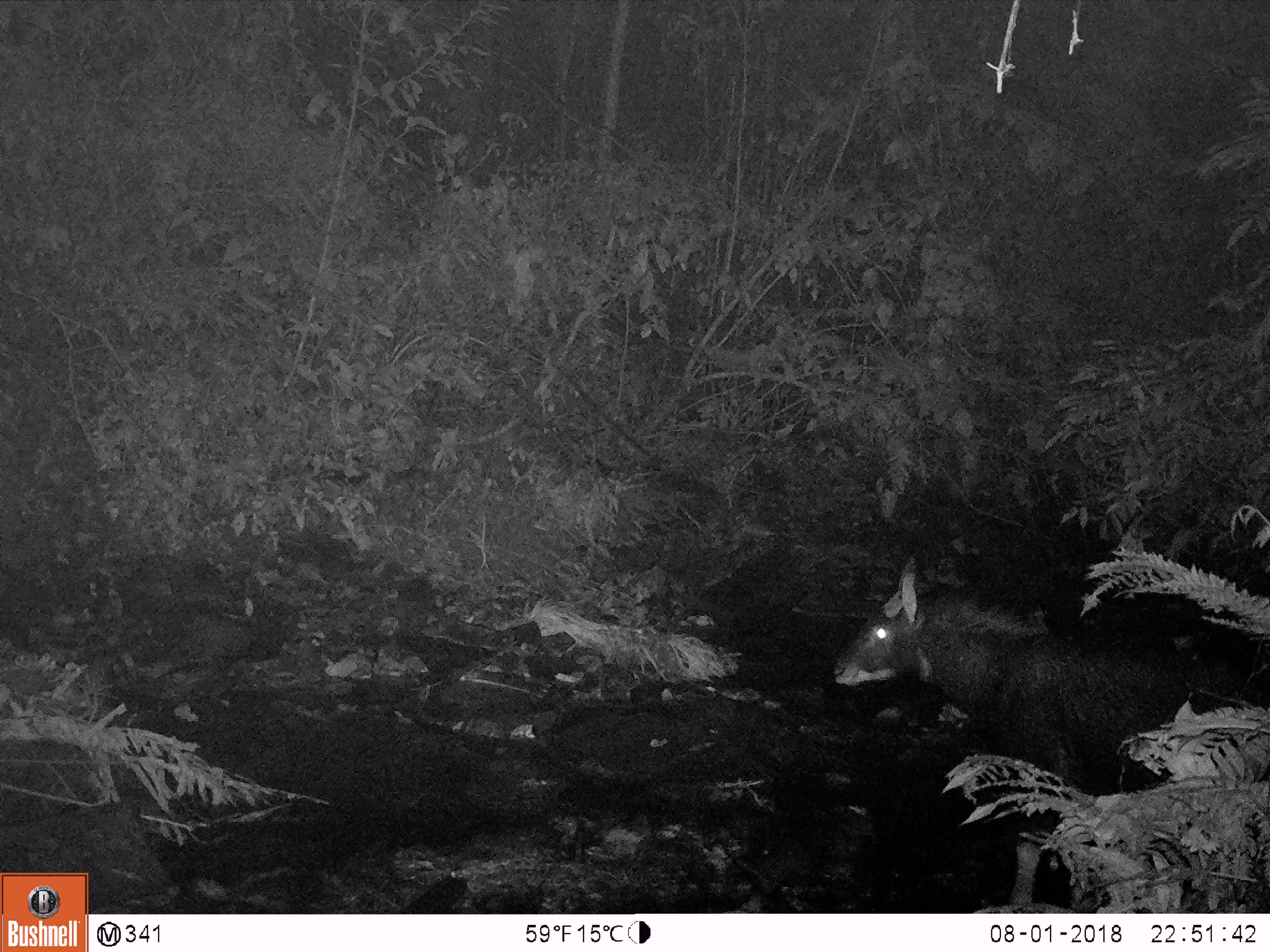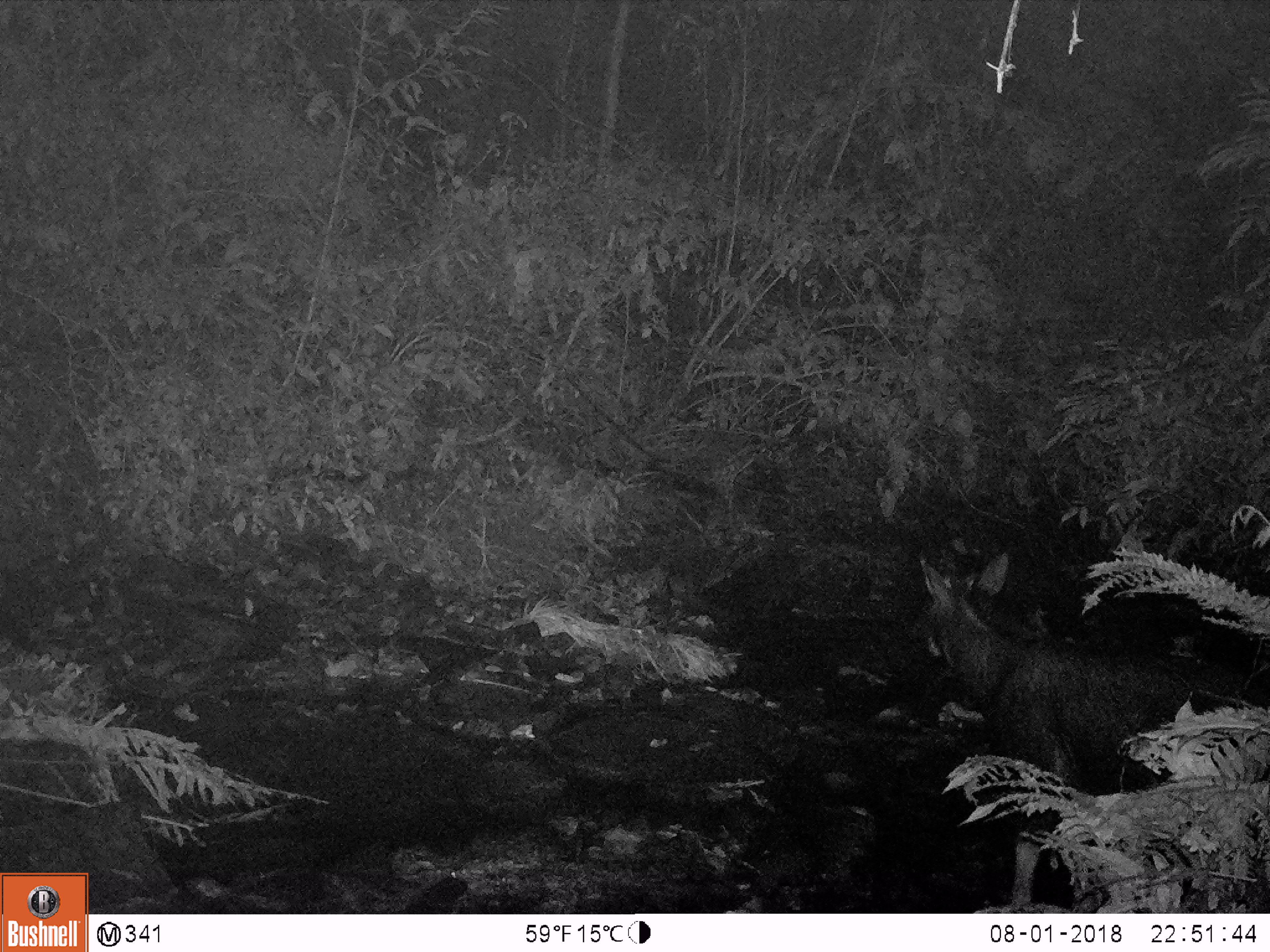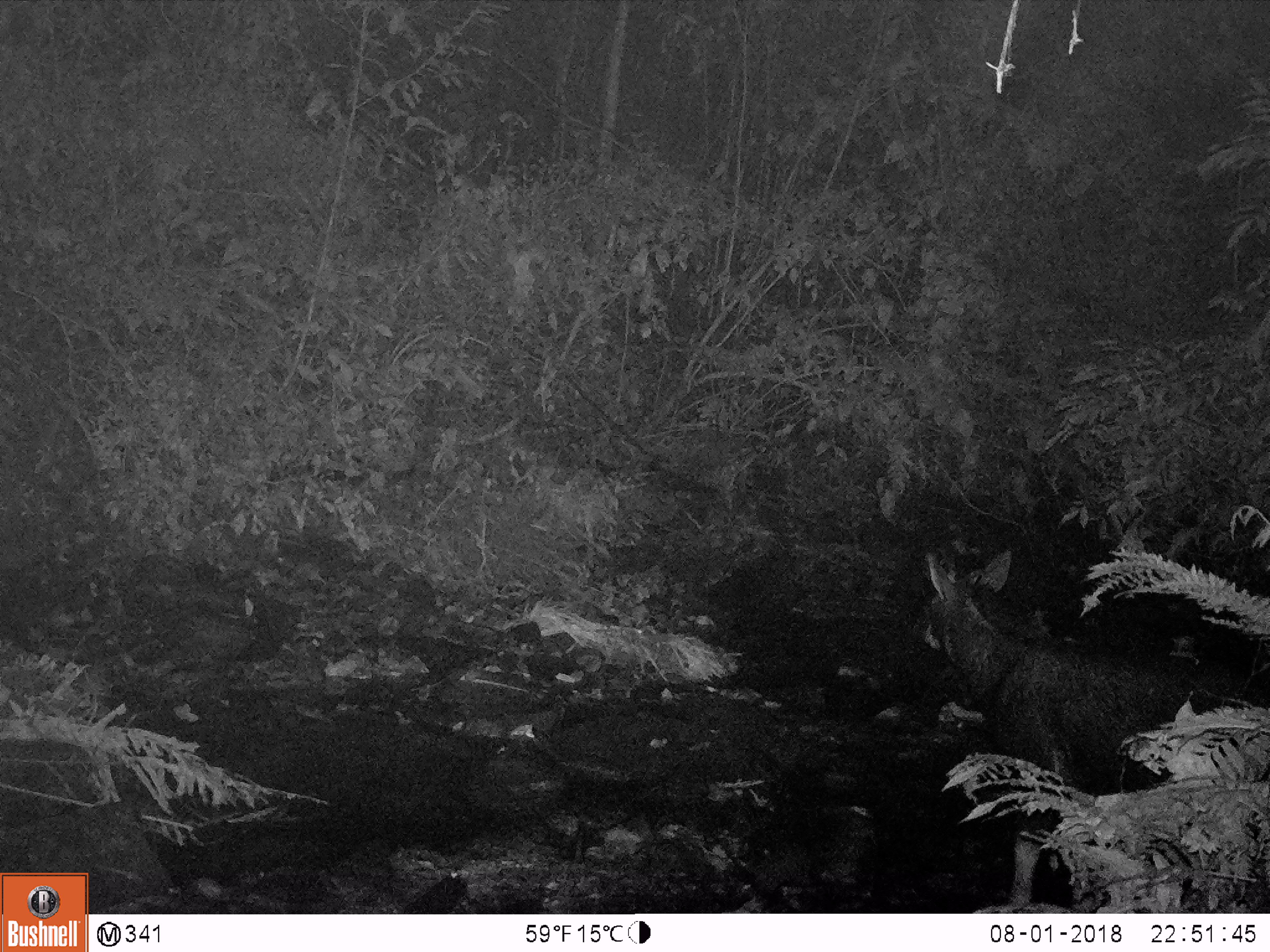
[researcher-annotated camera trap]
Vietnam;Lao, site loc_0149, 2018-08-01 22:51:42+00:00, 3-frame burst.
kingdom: Animalia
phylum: Chordata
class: Mammalia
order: Artiodactyla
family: Bovidae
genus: Capricornis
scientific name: Capricornis sumatraensis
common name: chinese serow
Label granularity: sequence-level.